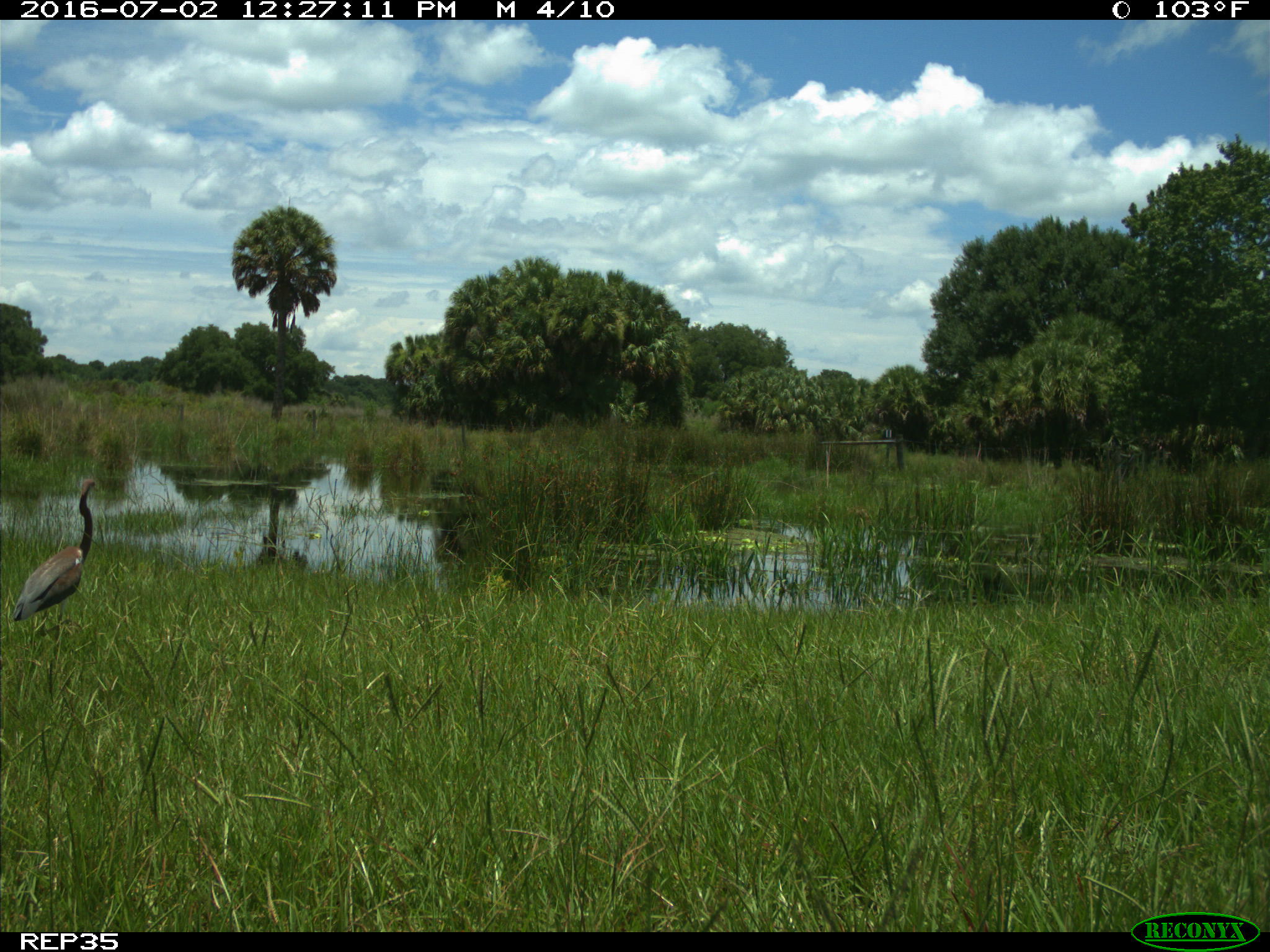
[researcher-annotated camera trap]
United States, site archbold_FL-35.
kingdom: Animalia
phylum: Chordata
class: Aves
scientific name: Aves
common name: birds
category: unidentified bird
Unidentified bird (birds) (Aves).